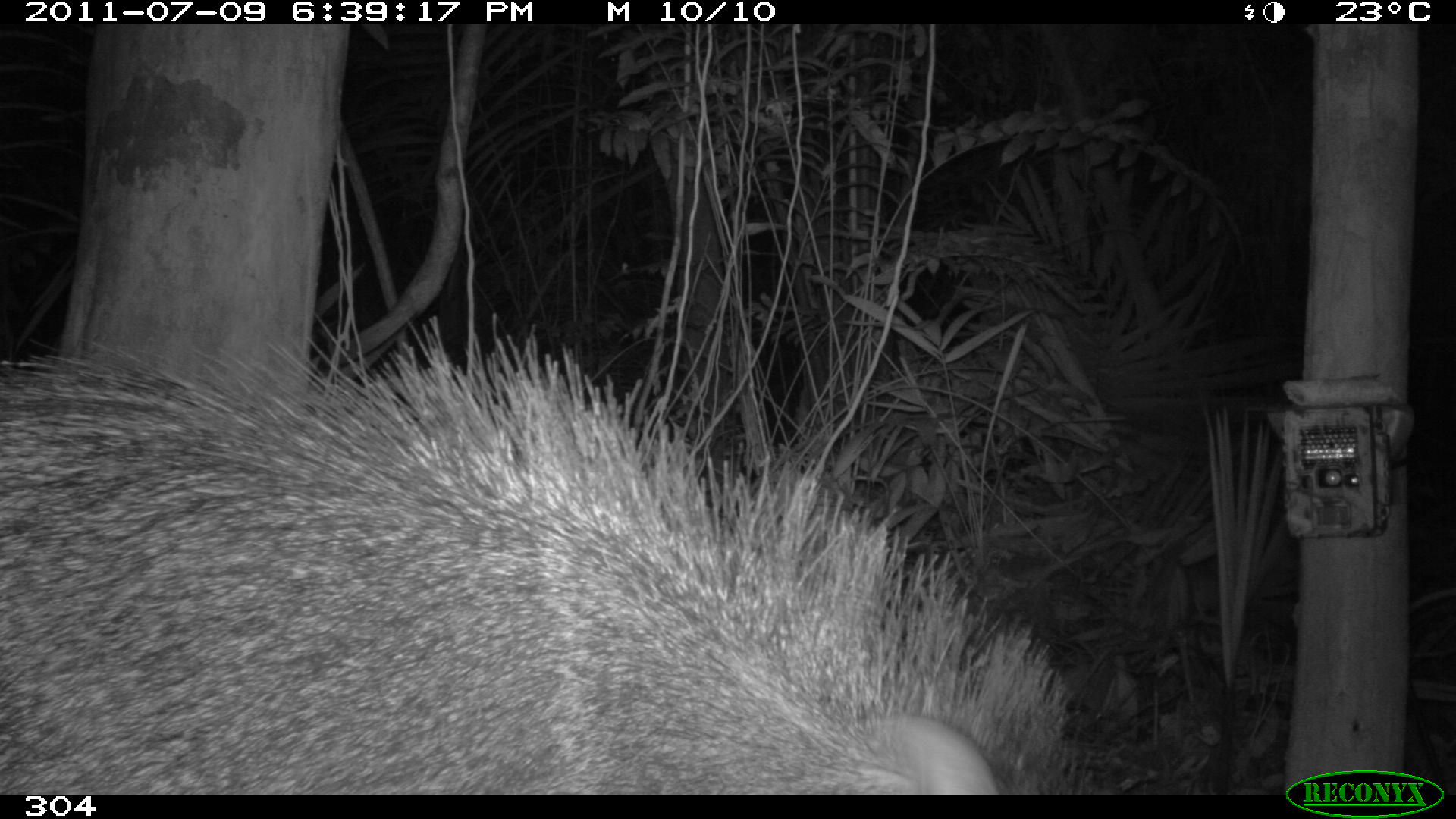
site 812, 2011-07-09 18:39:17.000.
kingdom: Animalia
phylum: Chordata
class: Mammalia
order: Artiodactyla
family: Tayassuidae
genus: Pecari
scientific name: Pecari tajacu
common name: collared peccary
Pecari tajacu (collared peccary).